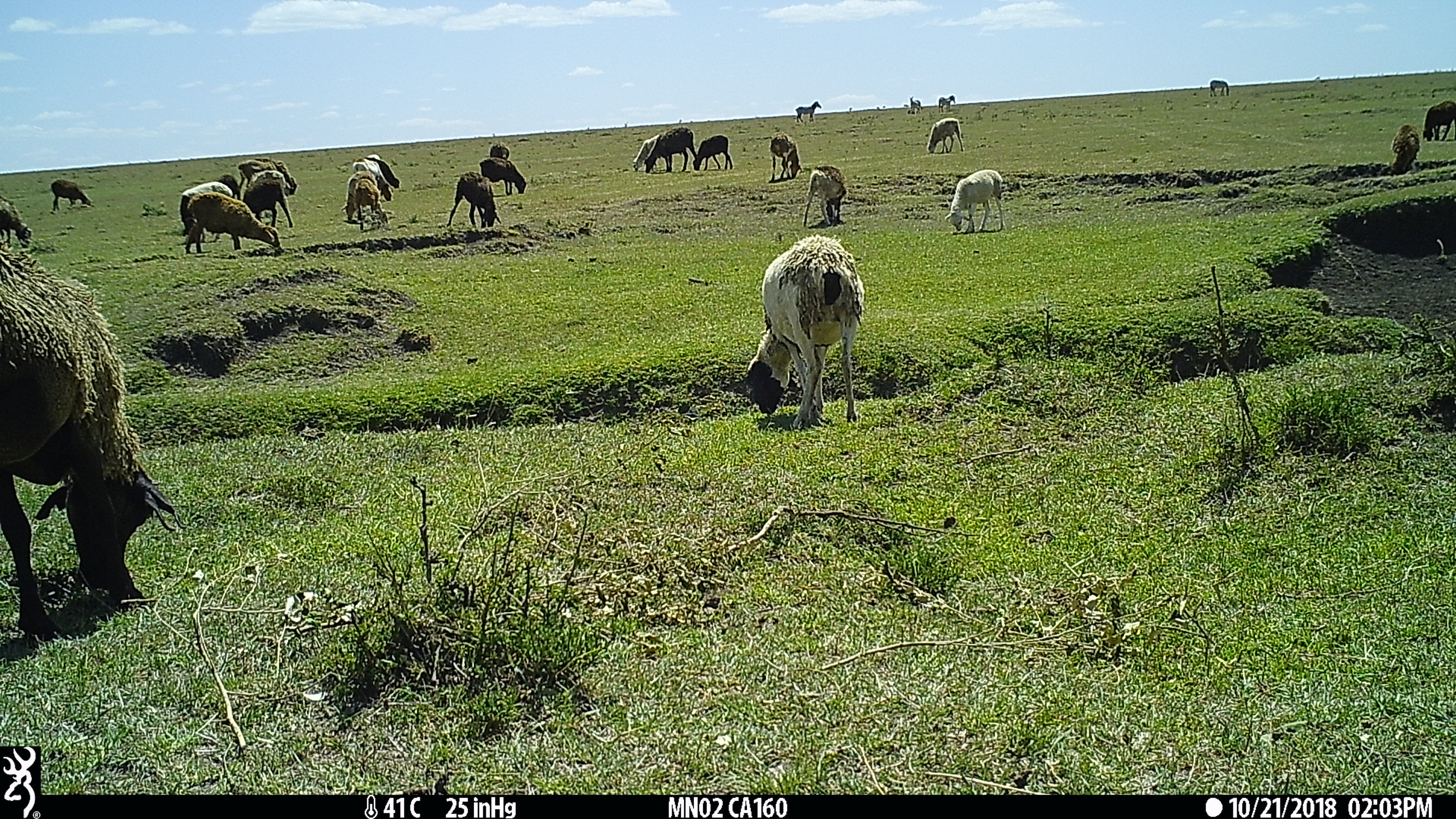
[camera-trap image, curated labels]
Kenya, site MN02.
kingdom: Animalia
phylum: Chordata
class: Mammalia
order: Artiodactyla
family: Bovidae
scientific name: Bovidae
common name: sheep or goat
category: shoat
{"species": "shoat (sheep or goat) (Bovidae)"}